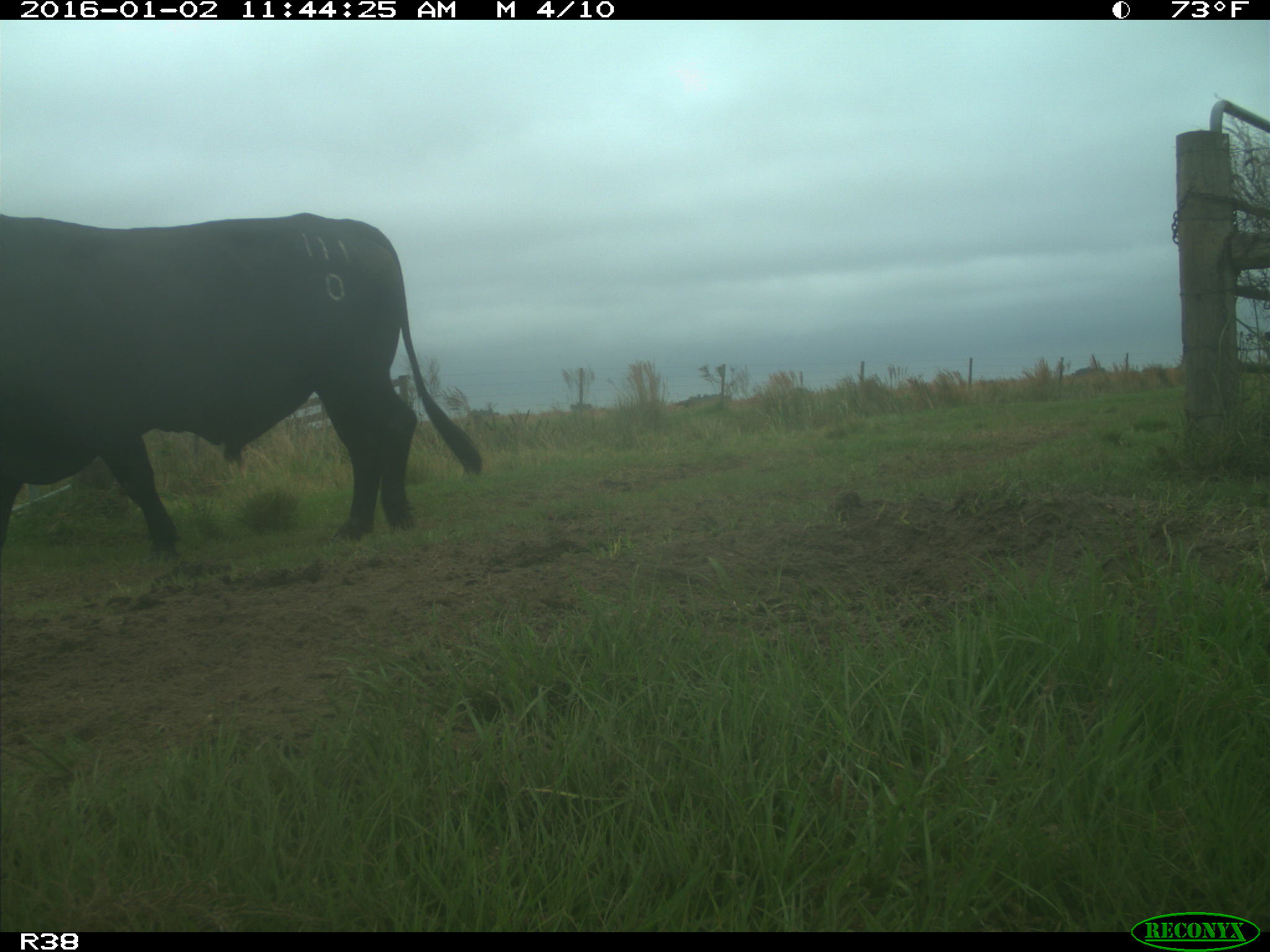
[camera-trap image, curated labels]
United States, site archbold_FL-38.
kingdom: Animalia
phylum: Chordata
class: Mammalia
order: Artiodactyla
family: Bovidae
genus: Bos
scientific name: Bos taurus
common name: domestic cow